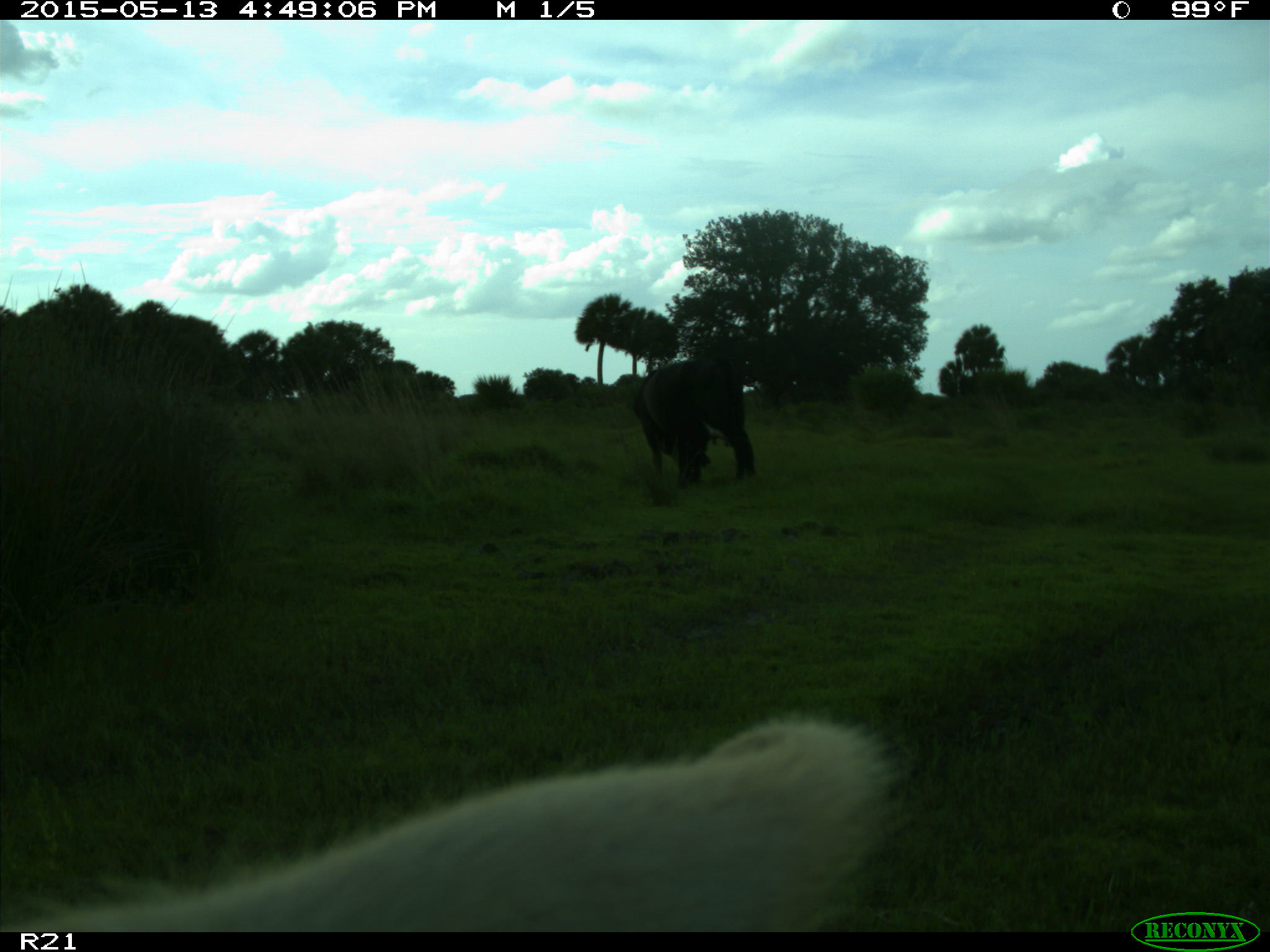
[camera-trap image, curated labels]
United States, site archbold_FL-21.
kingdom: Animalia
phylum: Chordata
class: Mammalia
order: Artiodactyla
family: Bovidae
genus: Bos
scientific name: Bos taurus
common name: domestic cow